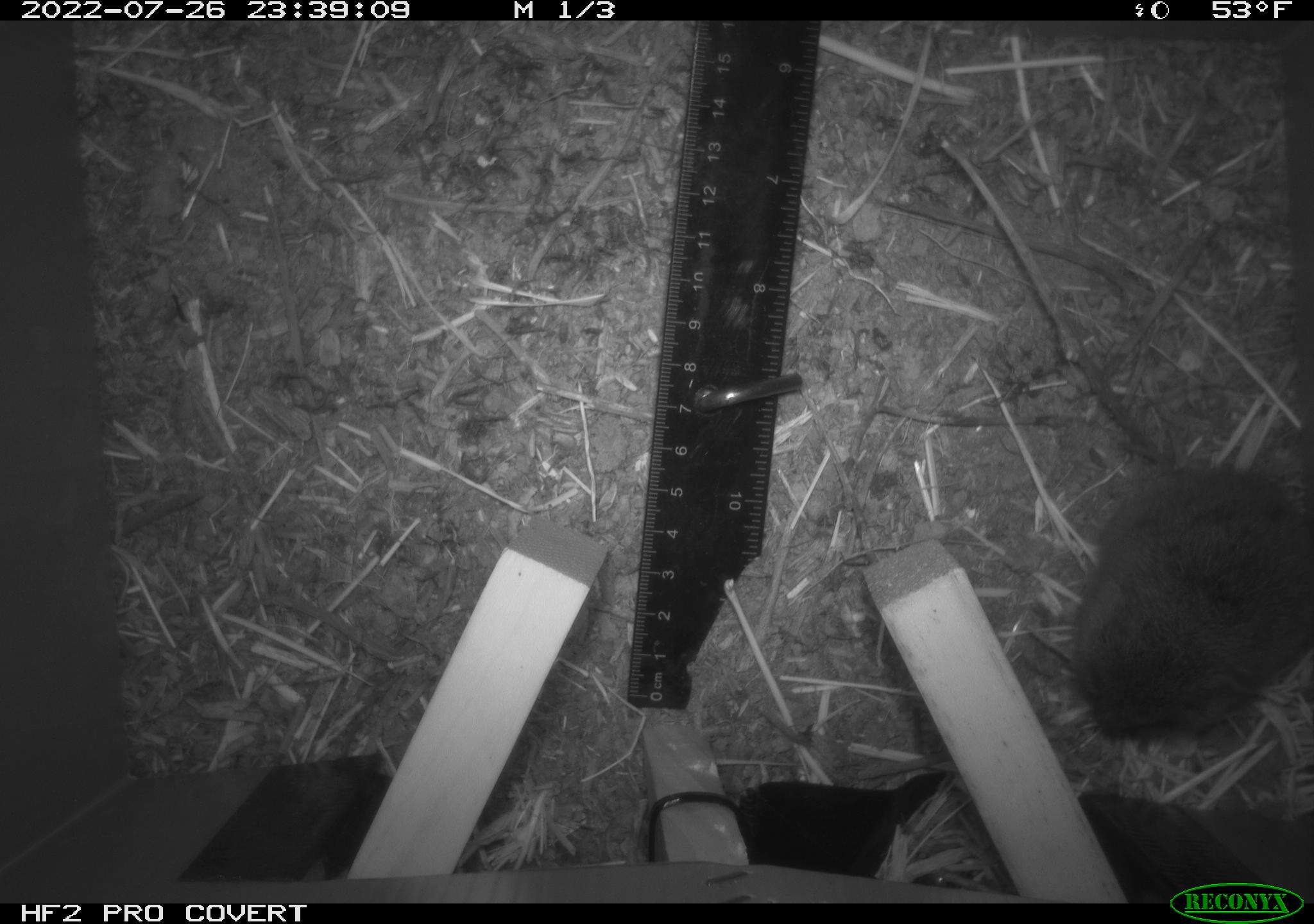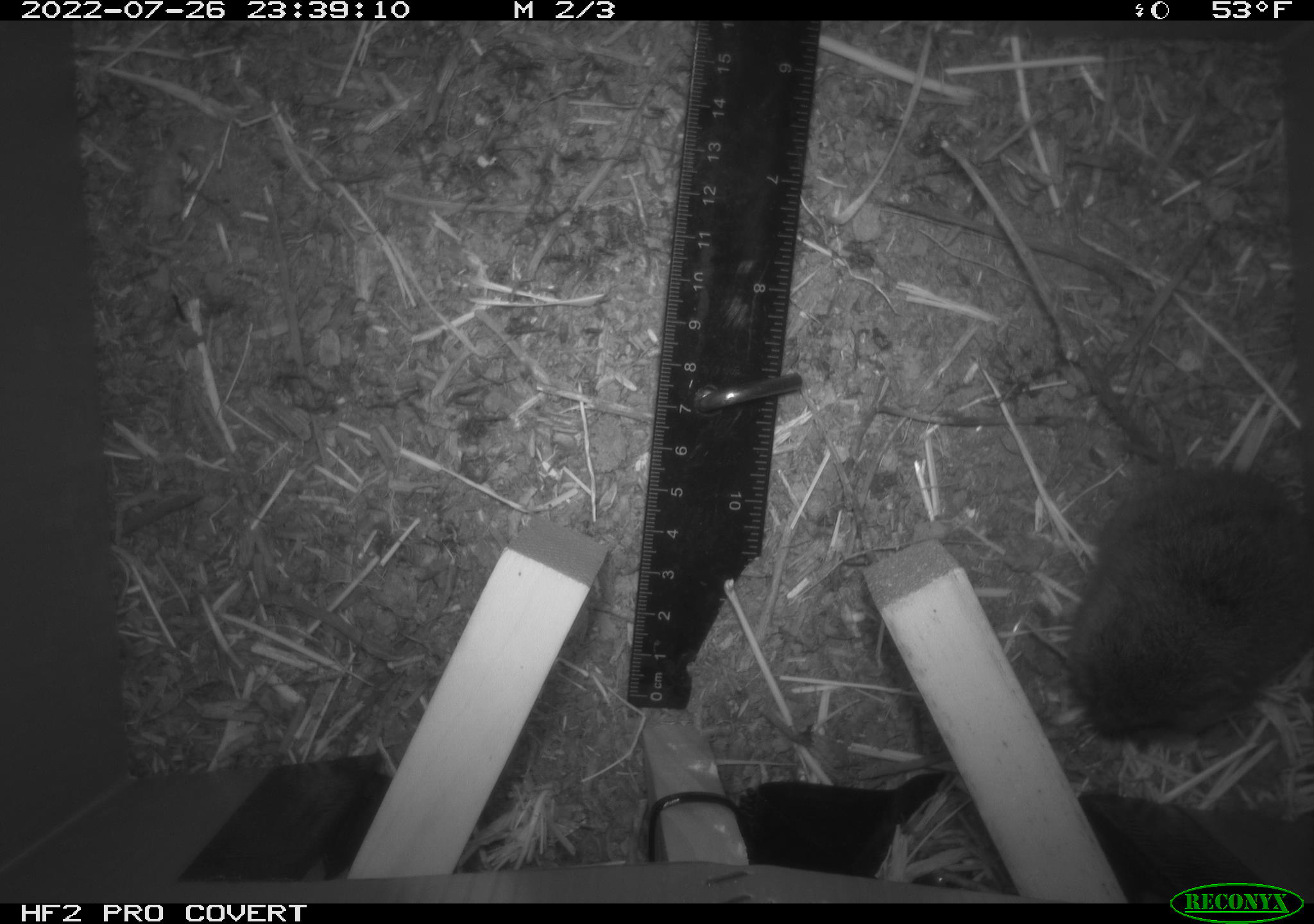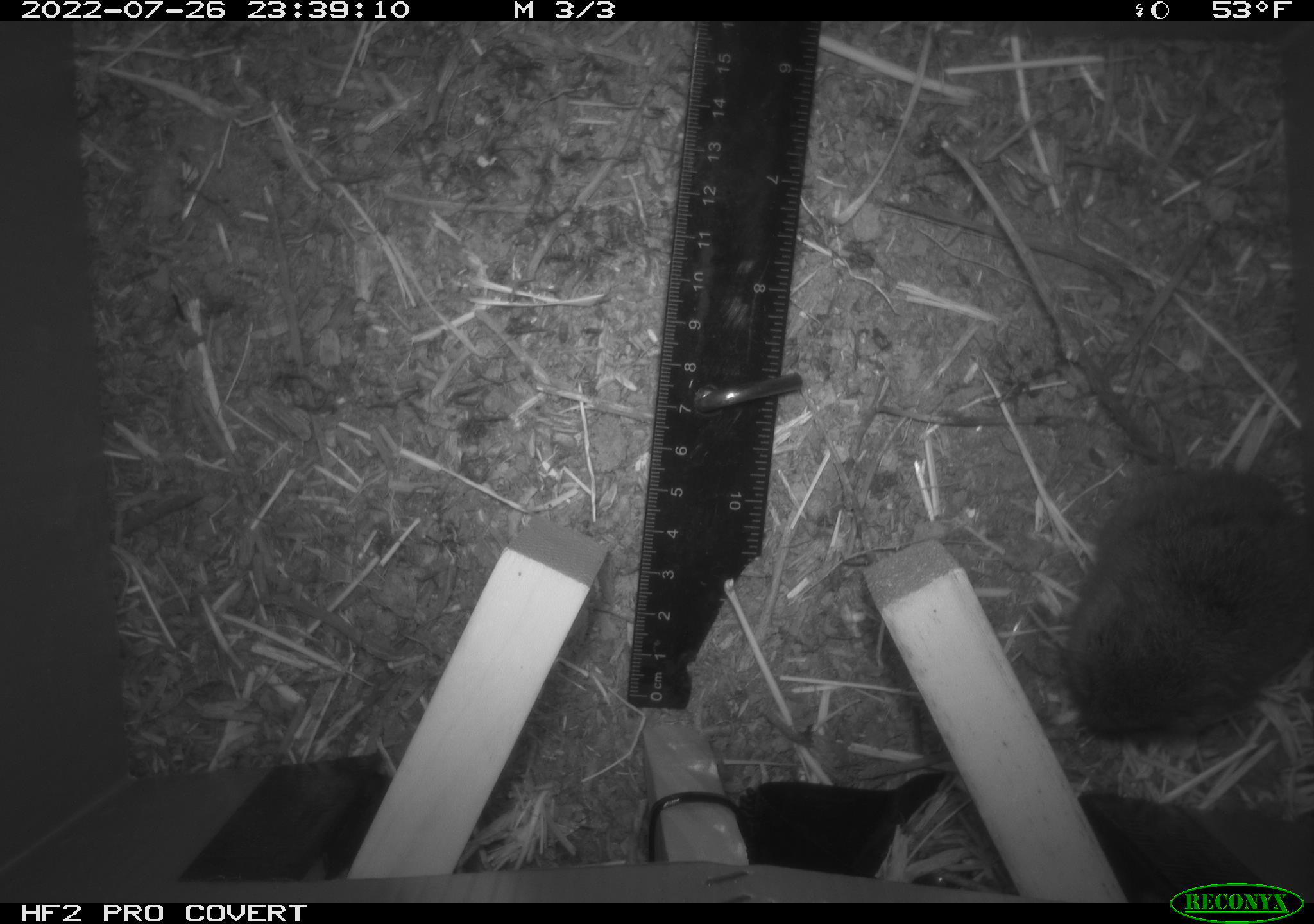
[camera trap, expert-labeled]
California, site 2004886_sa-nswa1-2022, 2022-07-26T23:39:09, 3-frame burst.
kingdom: Animalia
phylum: Chordata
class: Mammalia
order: Rodentia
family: Cricetidae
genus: Microtus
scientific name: Microtus californicus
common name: california vole